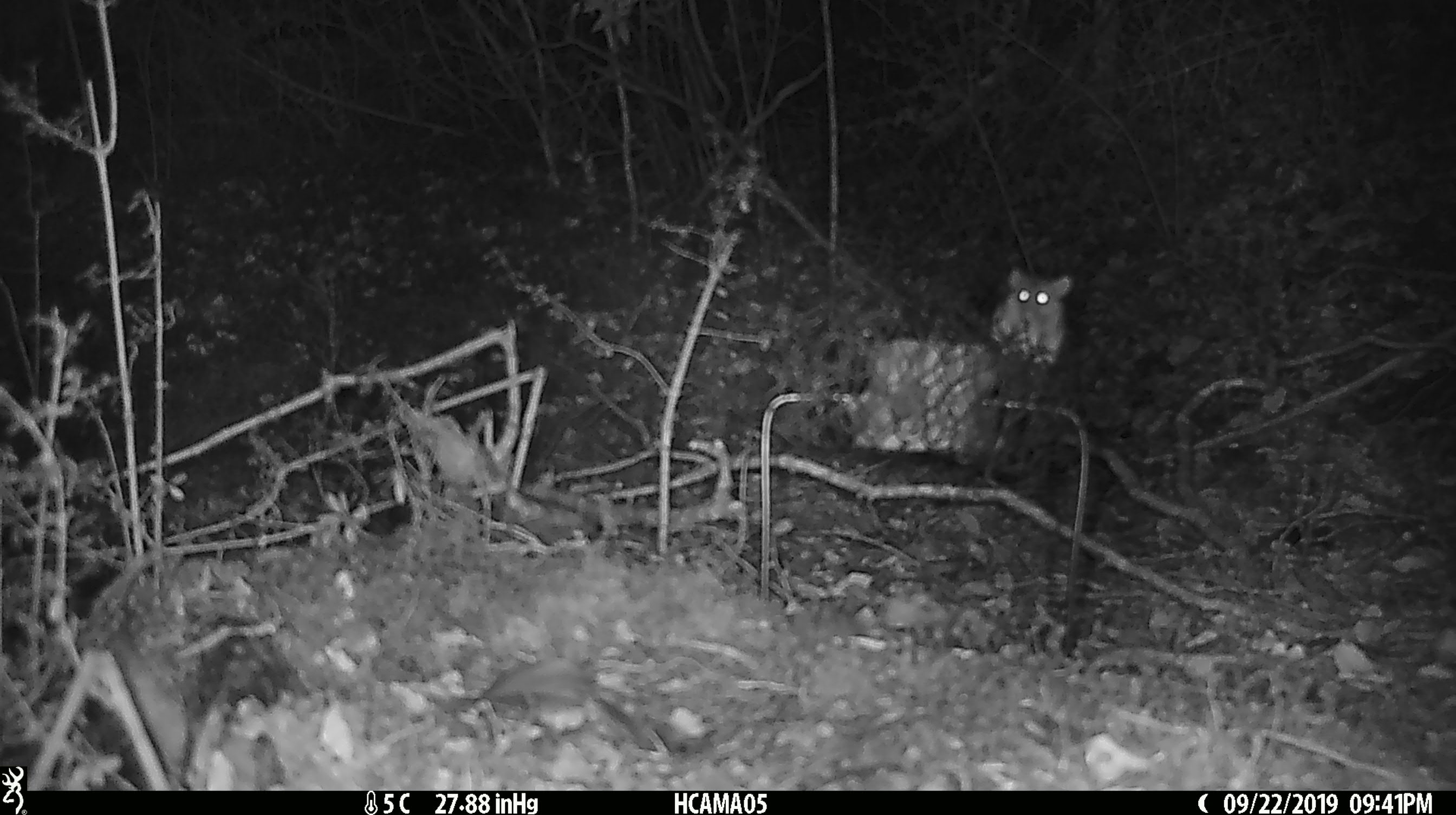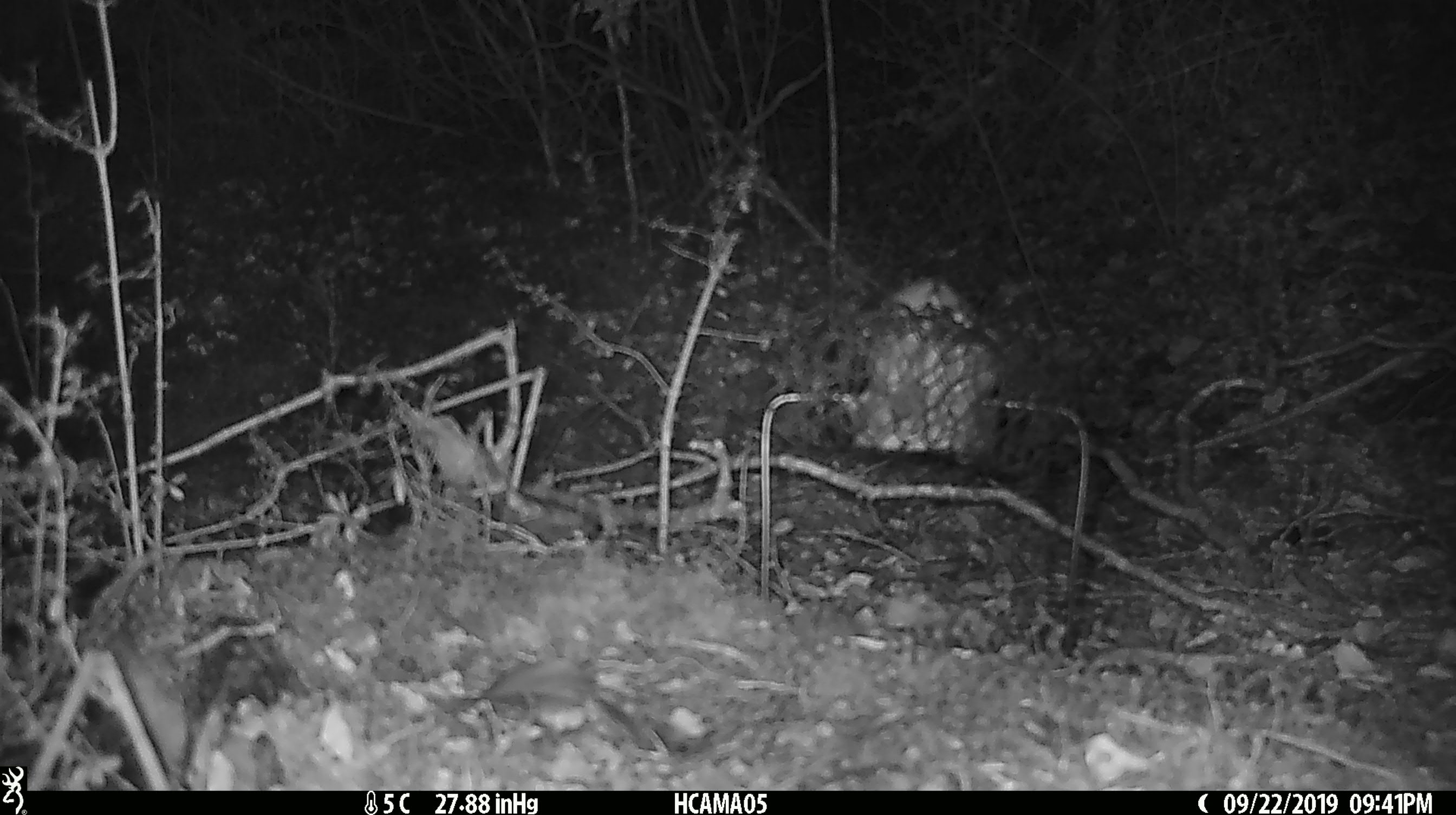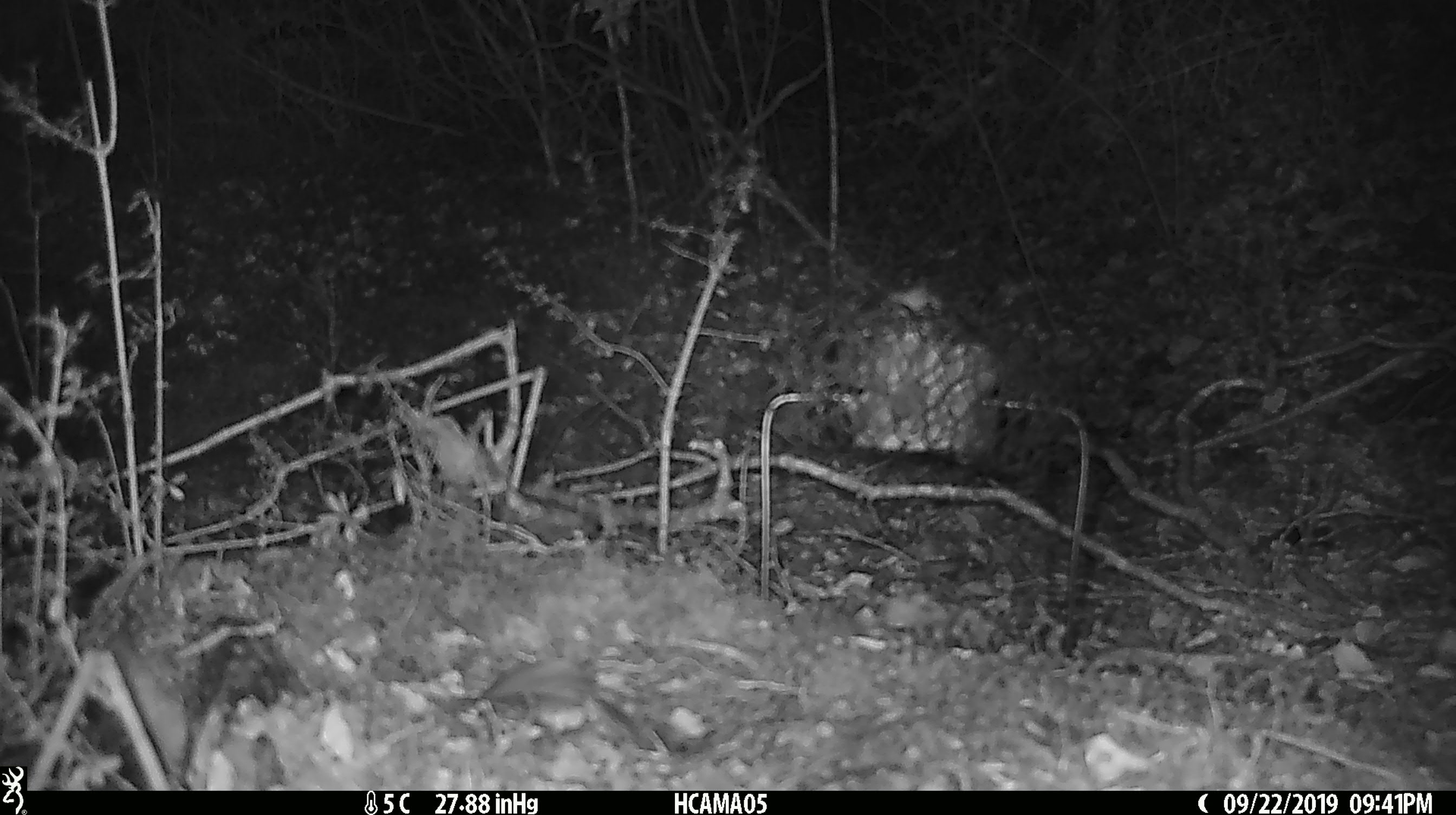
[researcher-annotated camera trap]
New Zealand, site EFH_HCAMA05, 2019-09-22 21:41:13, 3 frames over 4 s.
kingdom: Animalia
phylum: Chordata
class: Mammalia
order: Rodentia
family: Muridae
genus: Mus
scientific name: Mus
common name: mouse